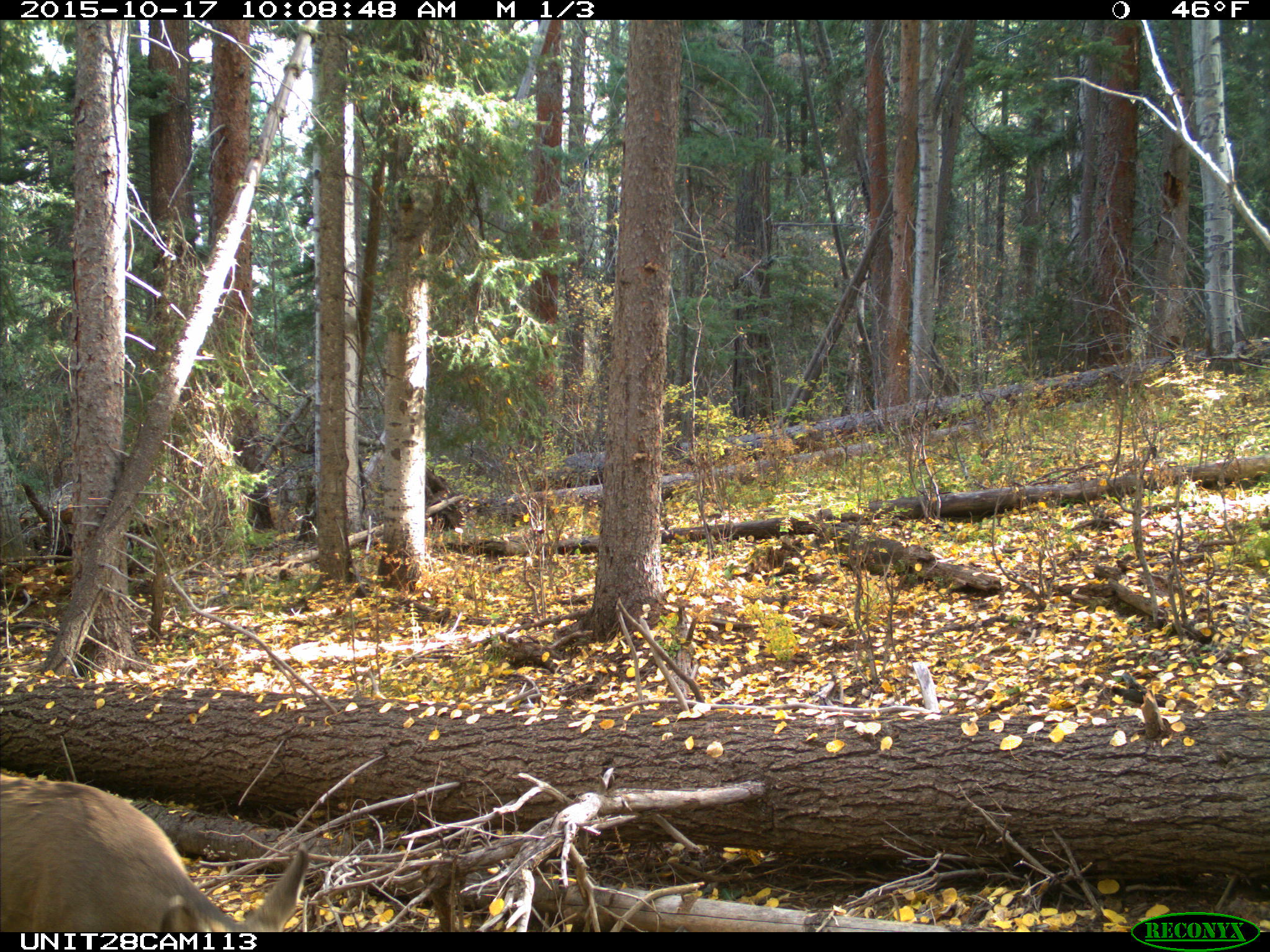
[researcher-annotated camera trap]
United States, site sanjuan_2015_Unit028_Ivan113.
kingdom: Animalia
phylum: Chordata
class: Mammalia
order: Artiodactyla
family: Cervidae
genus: Odocoileus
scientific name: Odocoileus hemionus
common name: mule deer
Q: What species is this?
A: Odocoileus hemionus (mule deer).